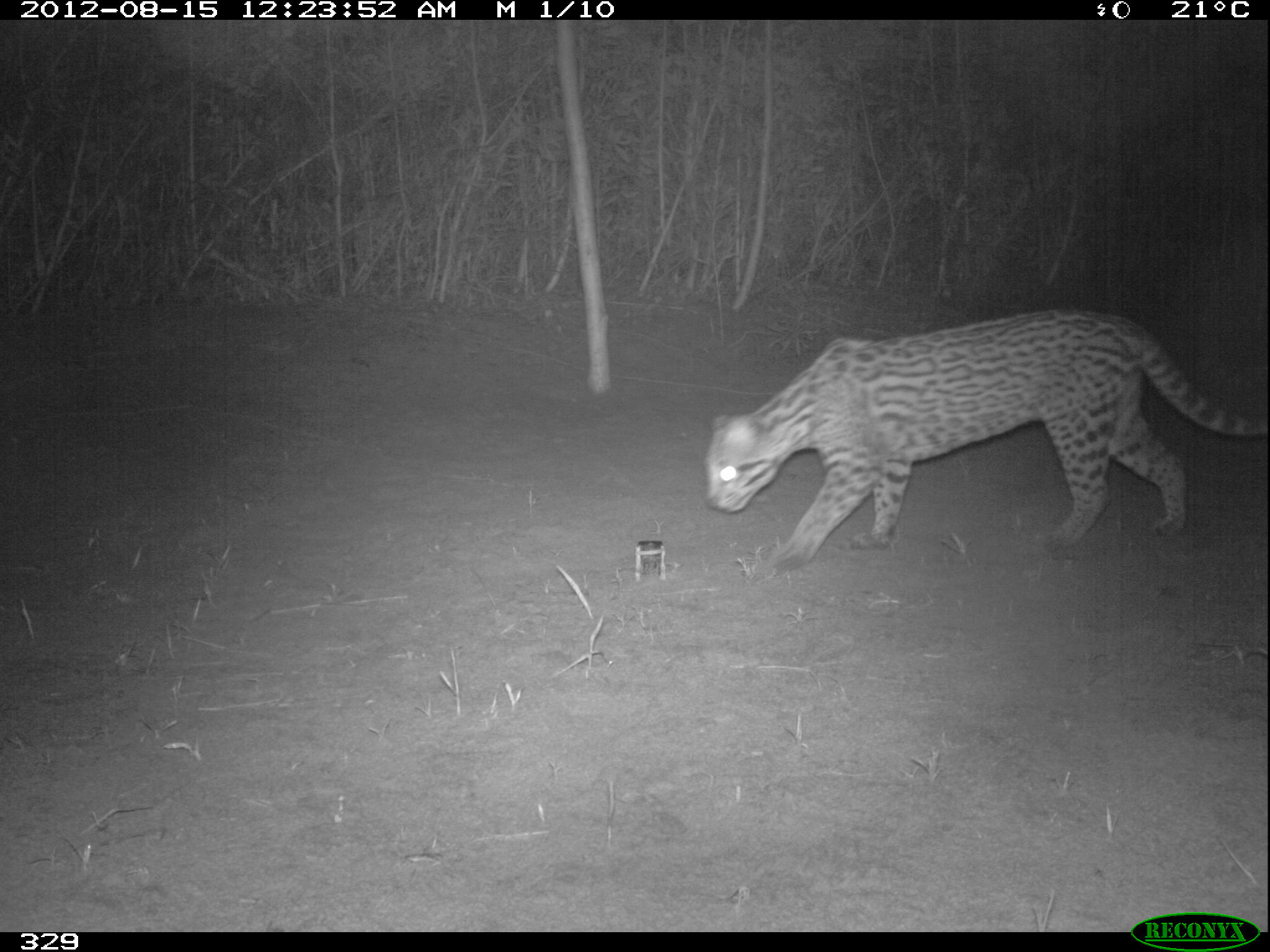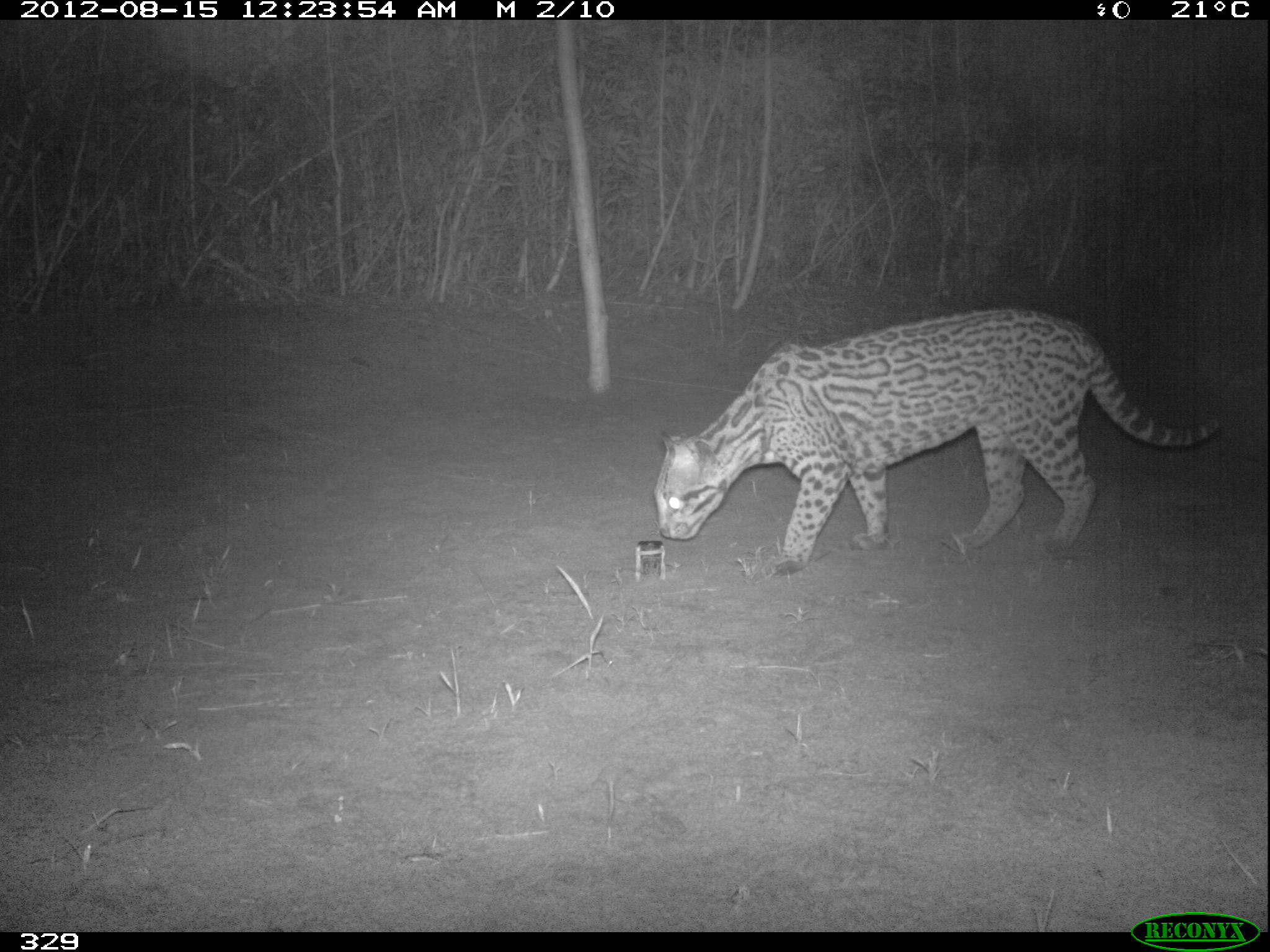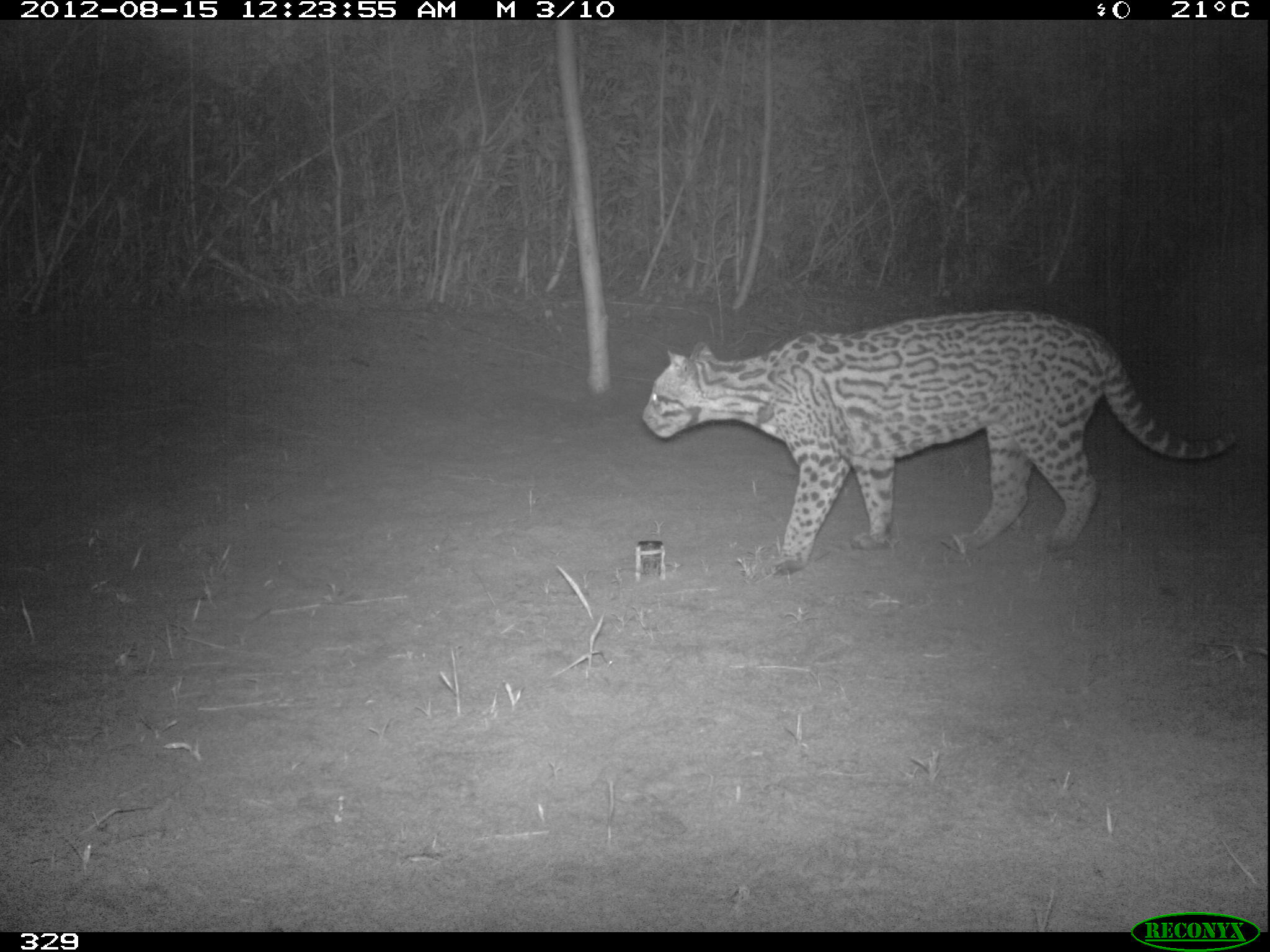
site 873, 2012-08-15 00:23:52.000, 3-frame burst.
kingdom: Animalia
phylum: Chordata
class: Mammalia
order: Carnivora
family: Felidae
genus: Leopardus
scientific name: Leopardus pardalis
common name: ocelot